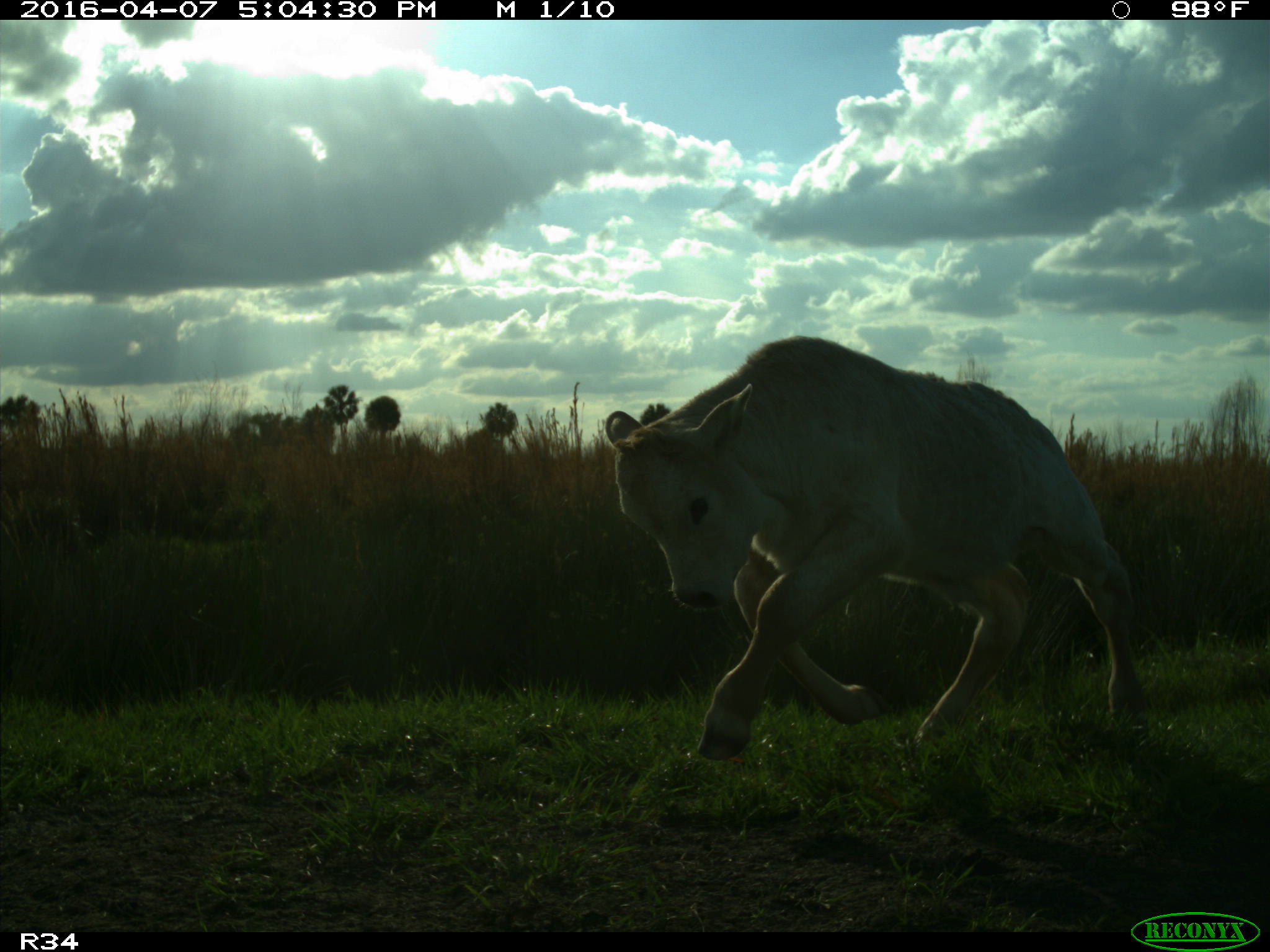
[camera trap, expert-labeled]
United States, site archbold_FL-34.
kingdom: Animalia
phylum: Chordata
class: Mammalia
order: Artiodactyla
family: Bovidae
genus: Bos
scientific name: Bos taurus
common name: domestic cow